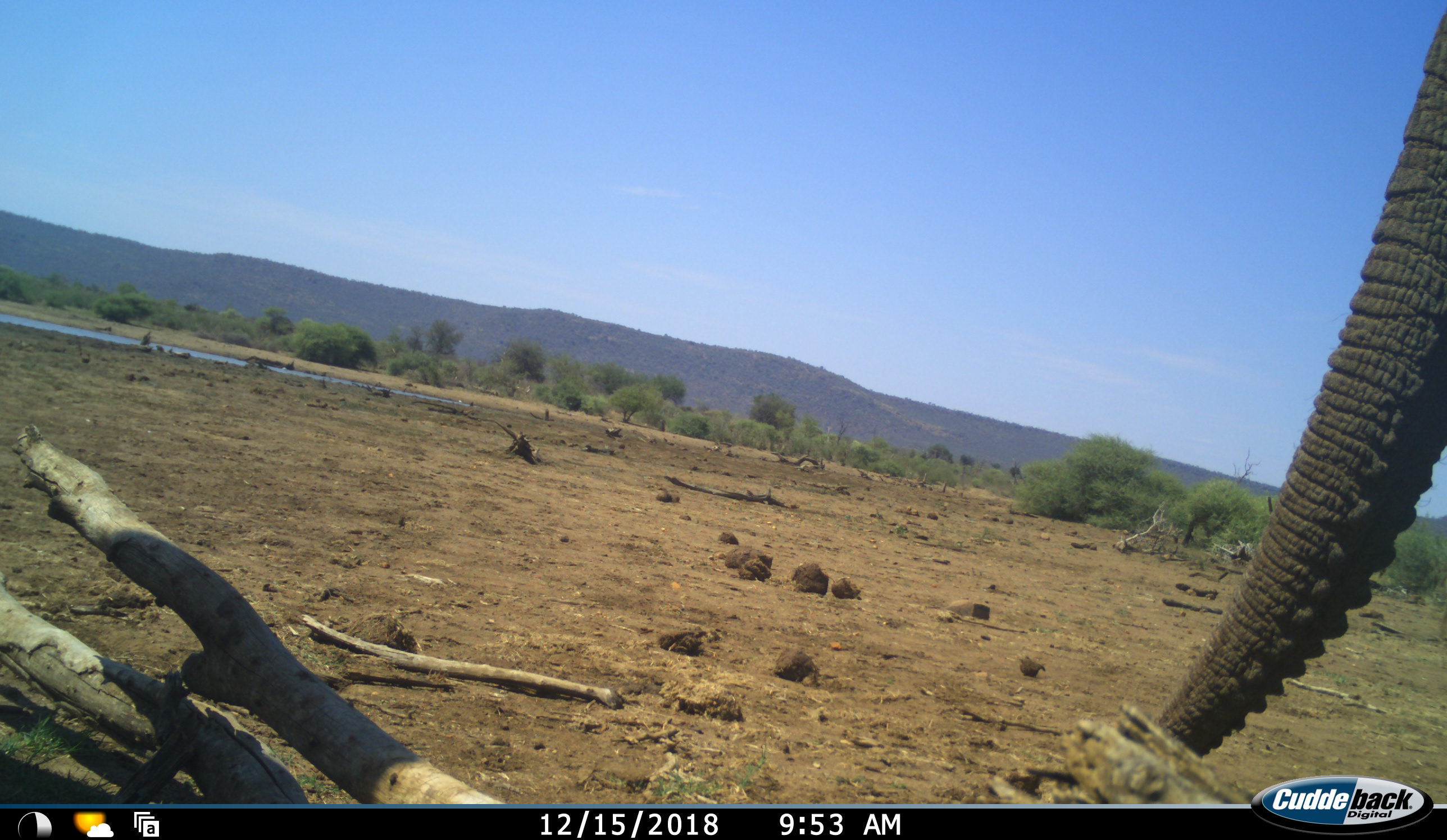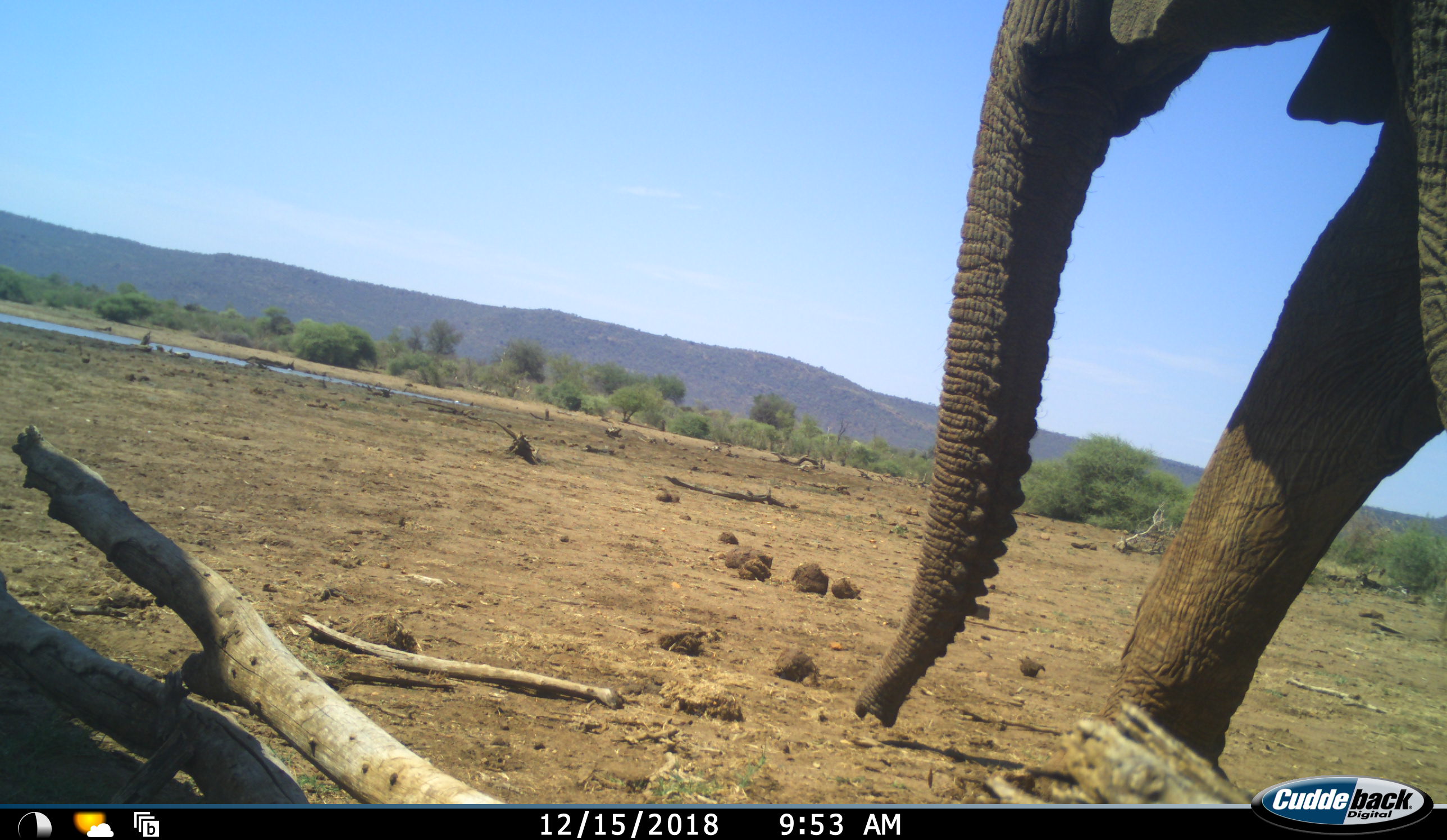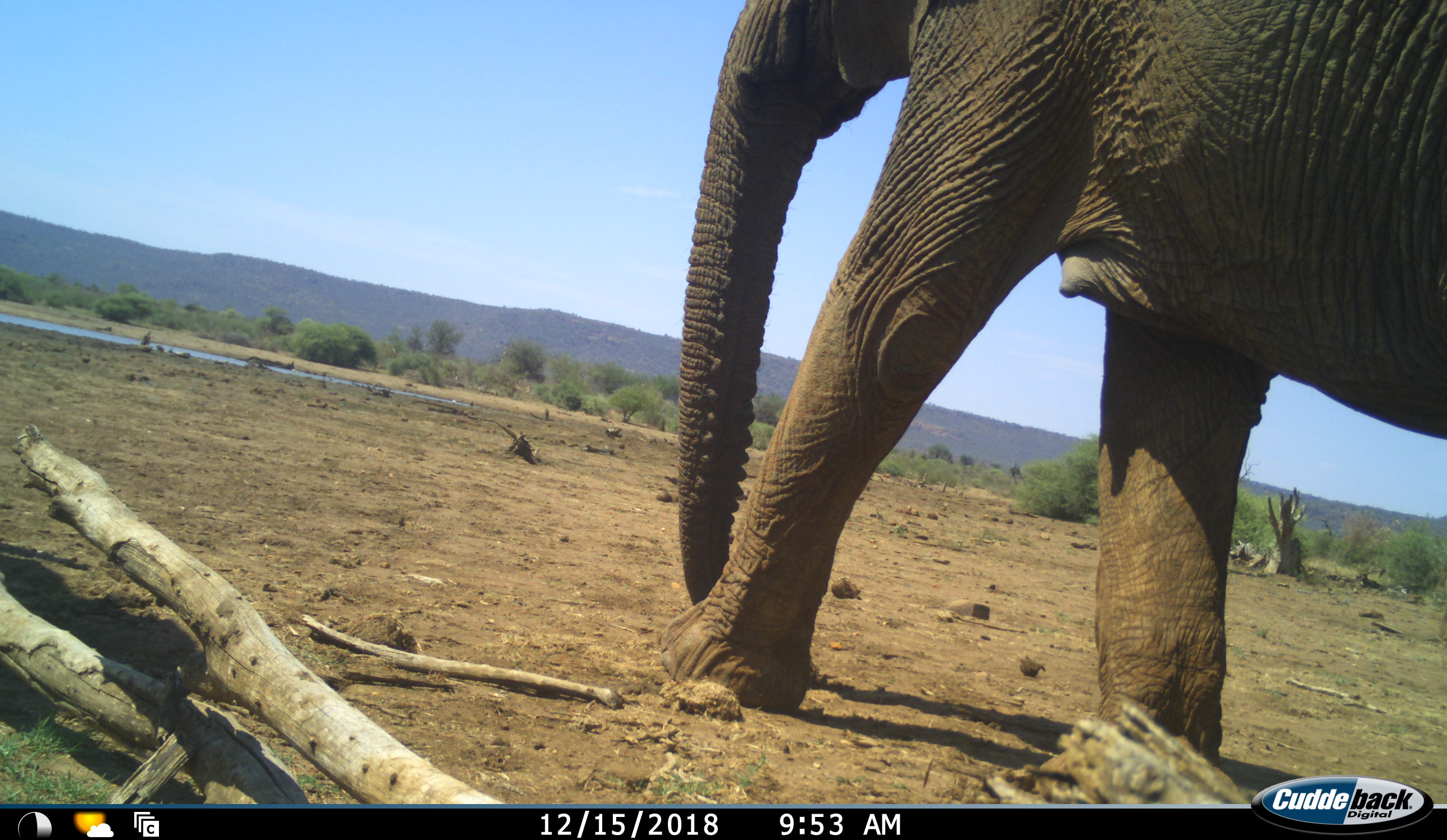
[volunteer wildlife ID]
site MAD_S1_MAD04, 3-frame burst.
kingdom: Animalia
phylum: Chordata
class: Mammalia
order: Proboscidea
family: Elephantidae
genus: Loxodonta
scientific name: Loxodonta africana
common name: african bush elephant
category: elephant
Elephant (african bush elephant) (Loxodonta africana), count 1. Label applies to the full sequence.